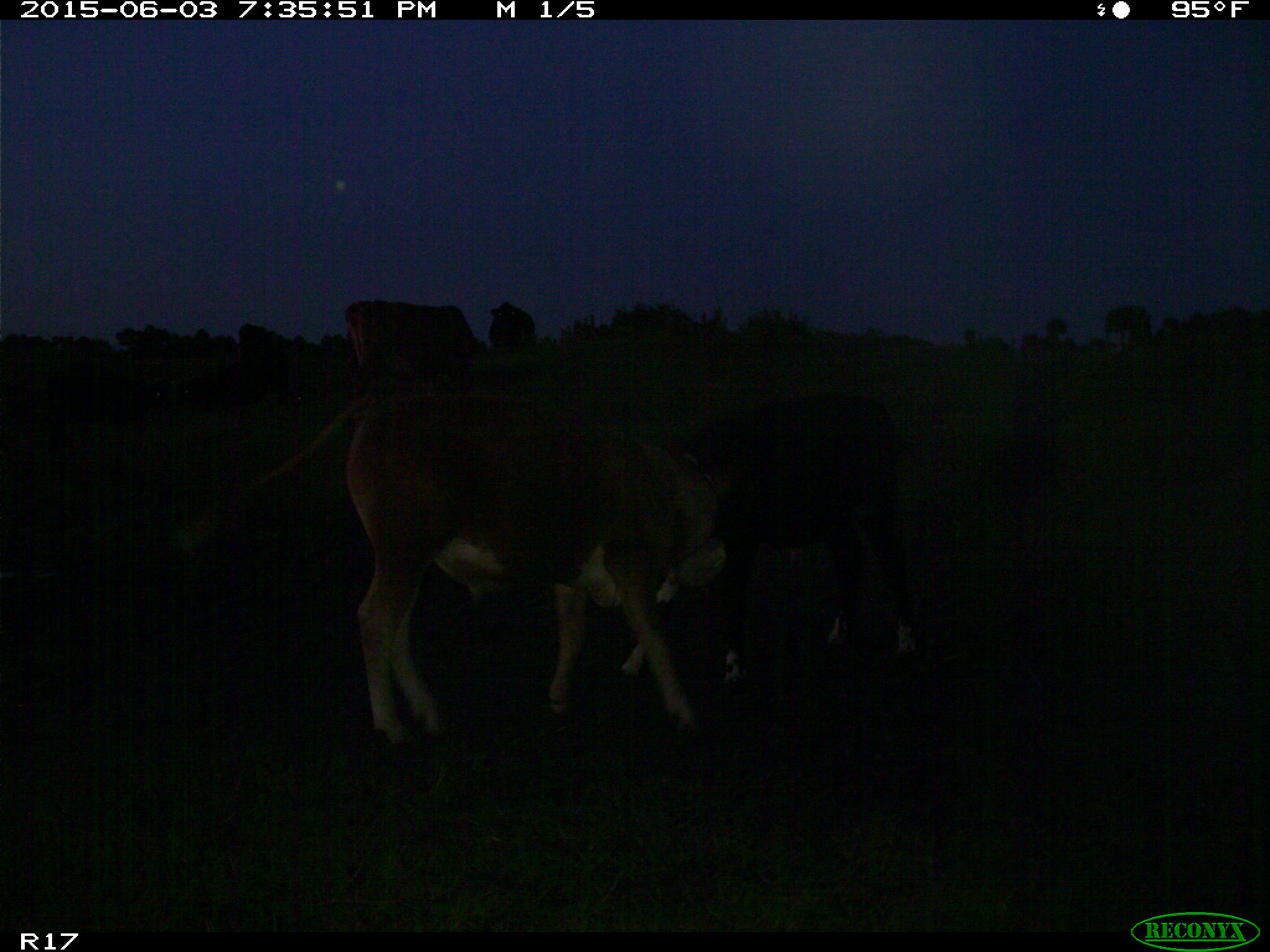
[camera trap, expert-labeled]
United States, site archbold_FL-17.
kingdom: Animalia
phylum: Chordata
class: Mammalia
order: Artiodactyla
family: Bovidae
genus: Bos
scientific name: Bos taurus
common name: domestic cow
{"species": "Bos taurus (domestic cow)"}